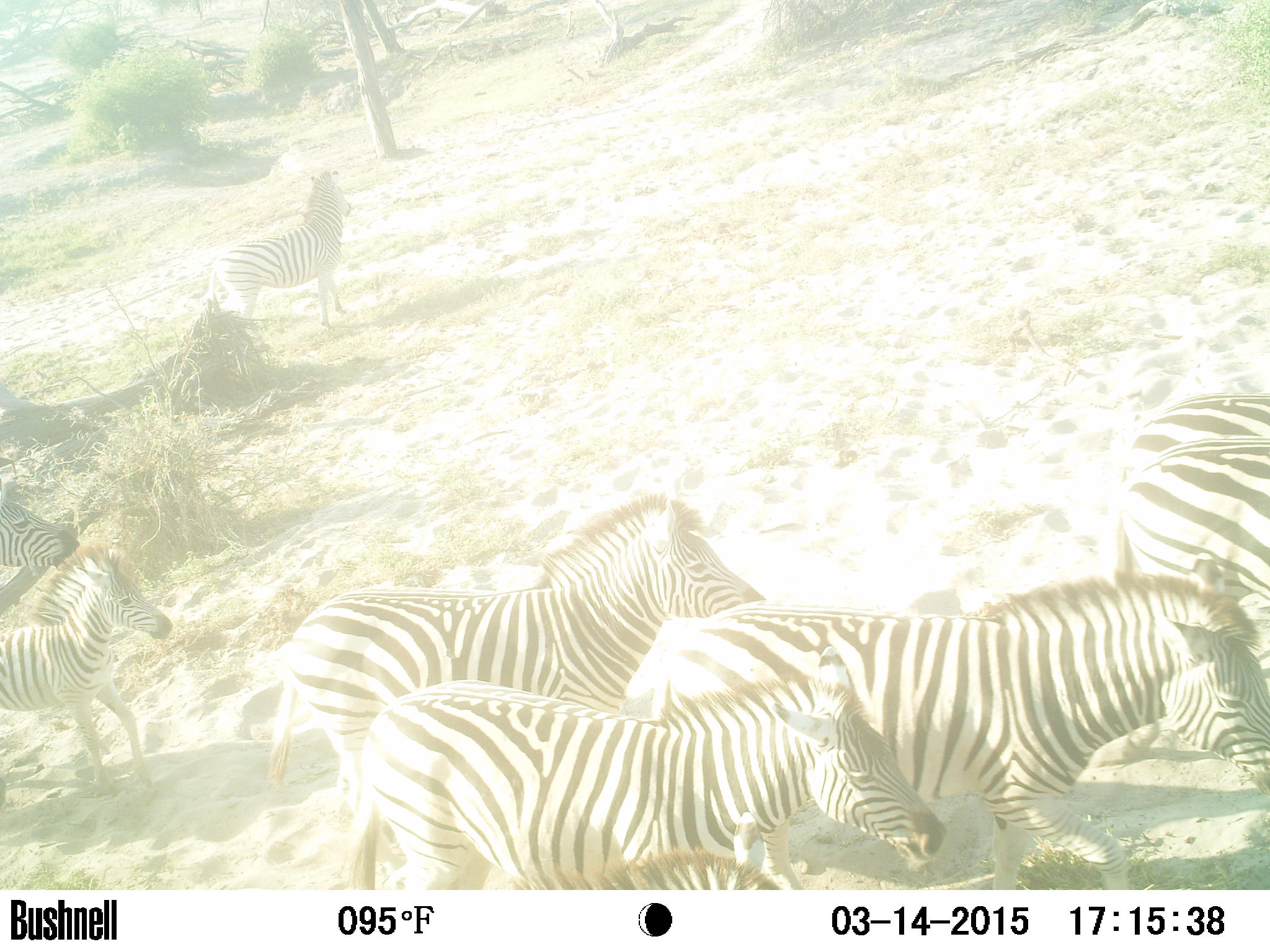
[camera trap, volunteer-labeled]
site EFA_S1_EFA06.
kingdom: Animalia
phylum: Chordata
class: Mammalia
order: Perissodactyla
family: Equidae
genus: Equus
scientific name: Equus quagga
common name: plains zebra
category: zebraplains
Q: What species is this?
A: Zebraplains (plains zebra) (Equus quagga).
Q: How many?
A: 6.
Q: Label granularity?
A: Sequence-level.